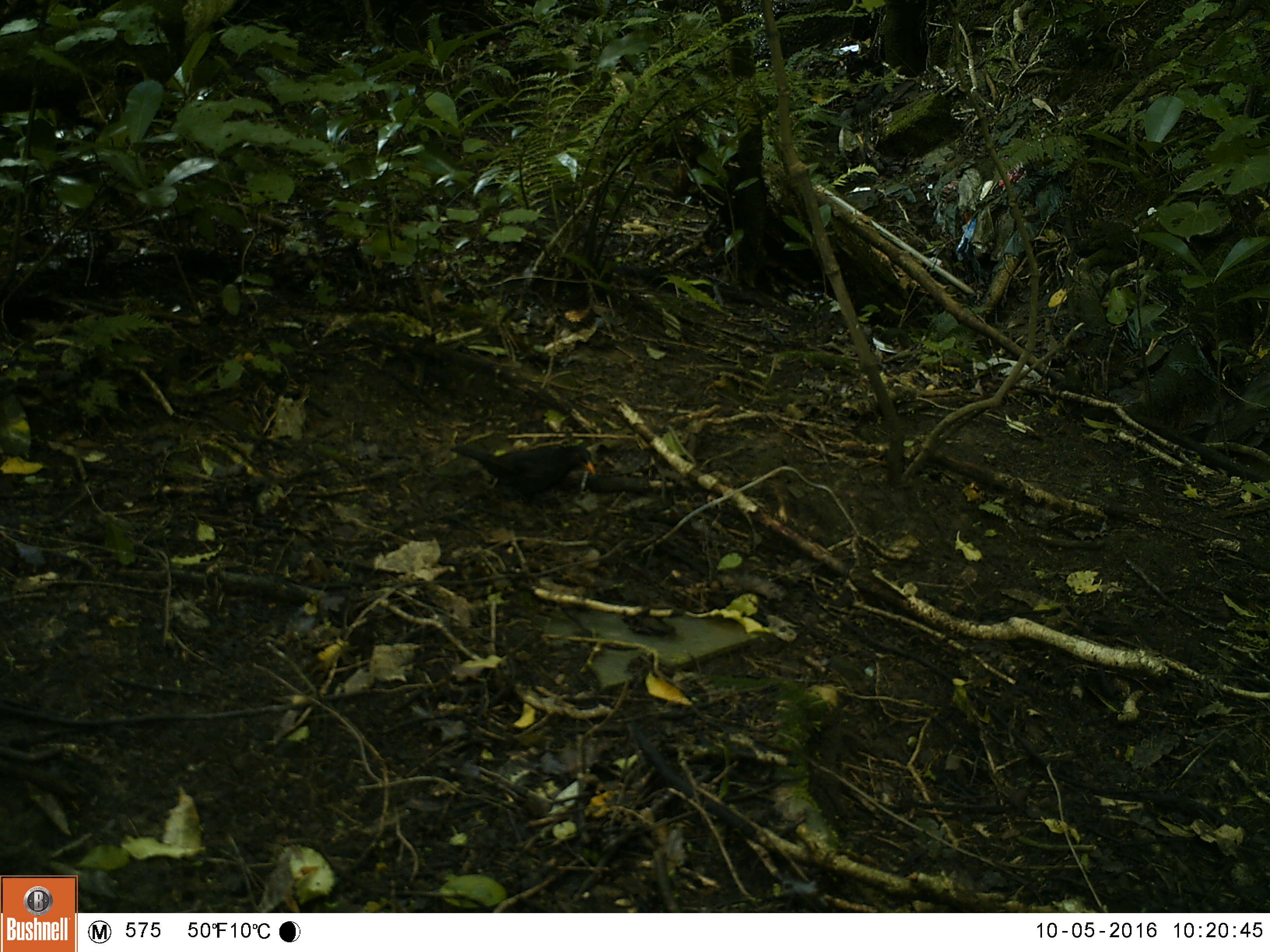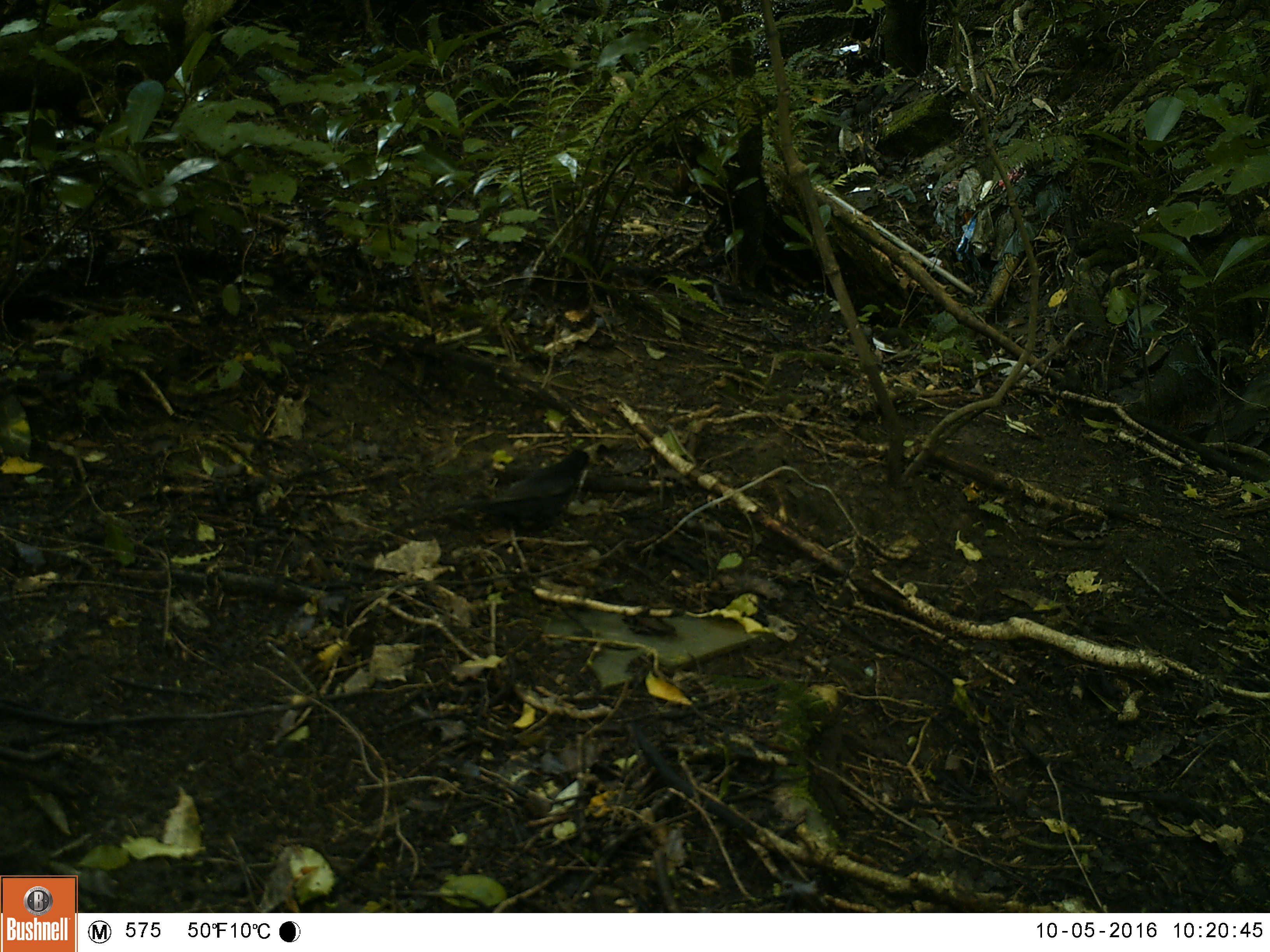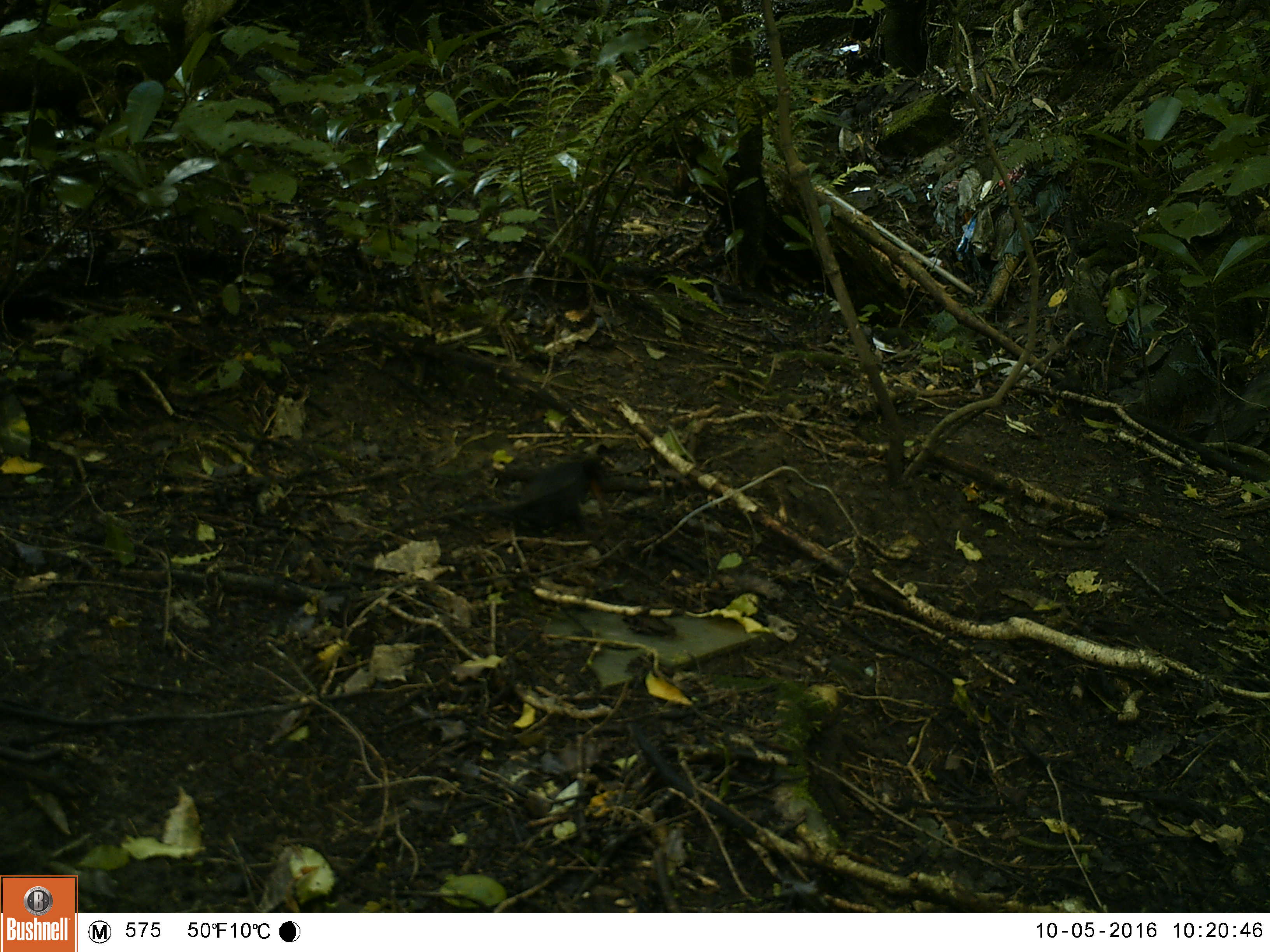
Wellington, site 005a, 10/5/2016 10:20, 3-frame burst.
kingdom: Animalia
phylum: Chordata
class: Aves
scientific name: Aves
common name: bird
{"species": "bird (Aves)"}